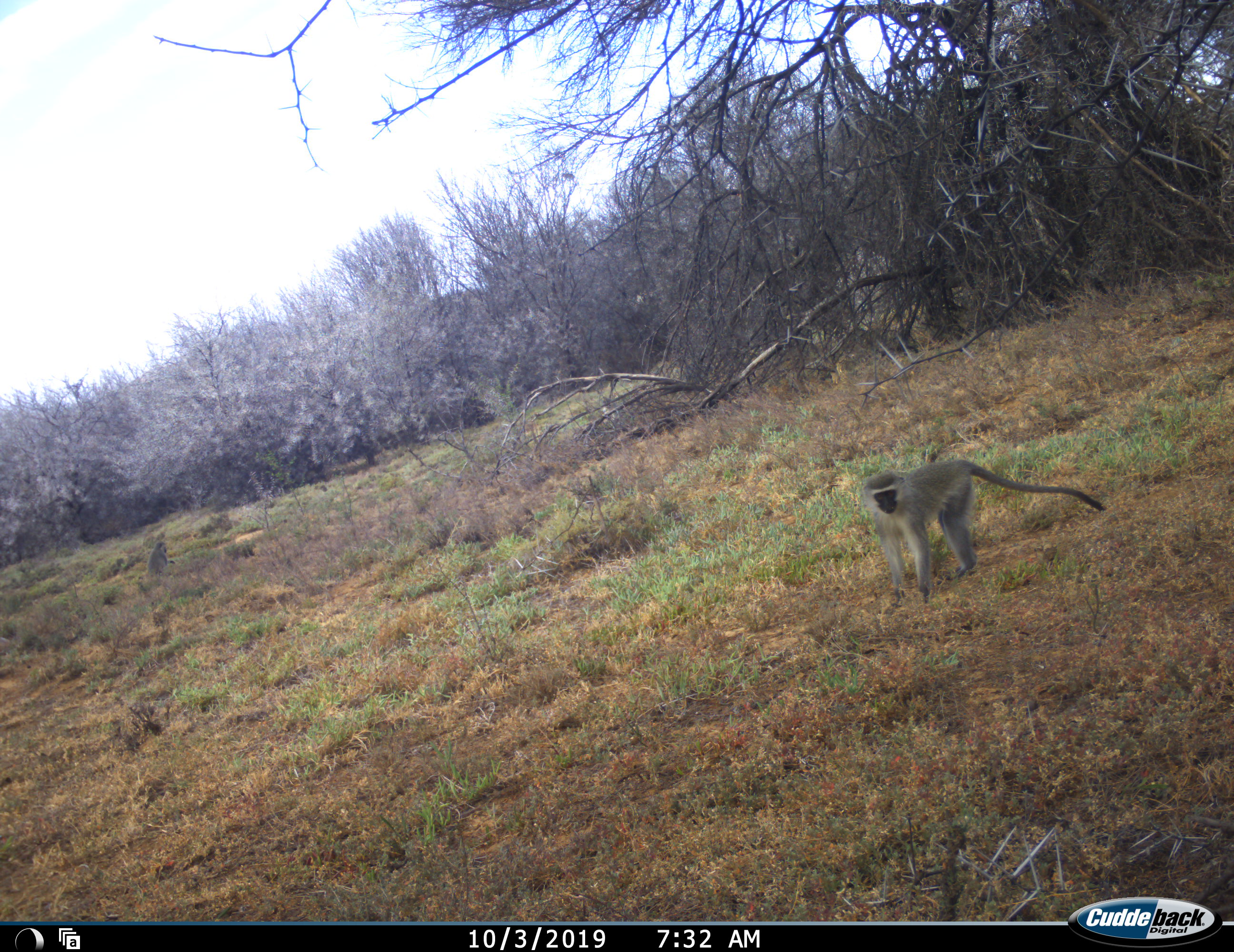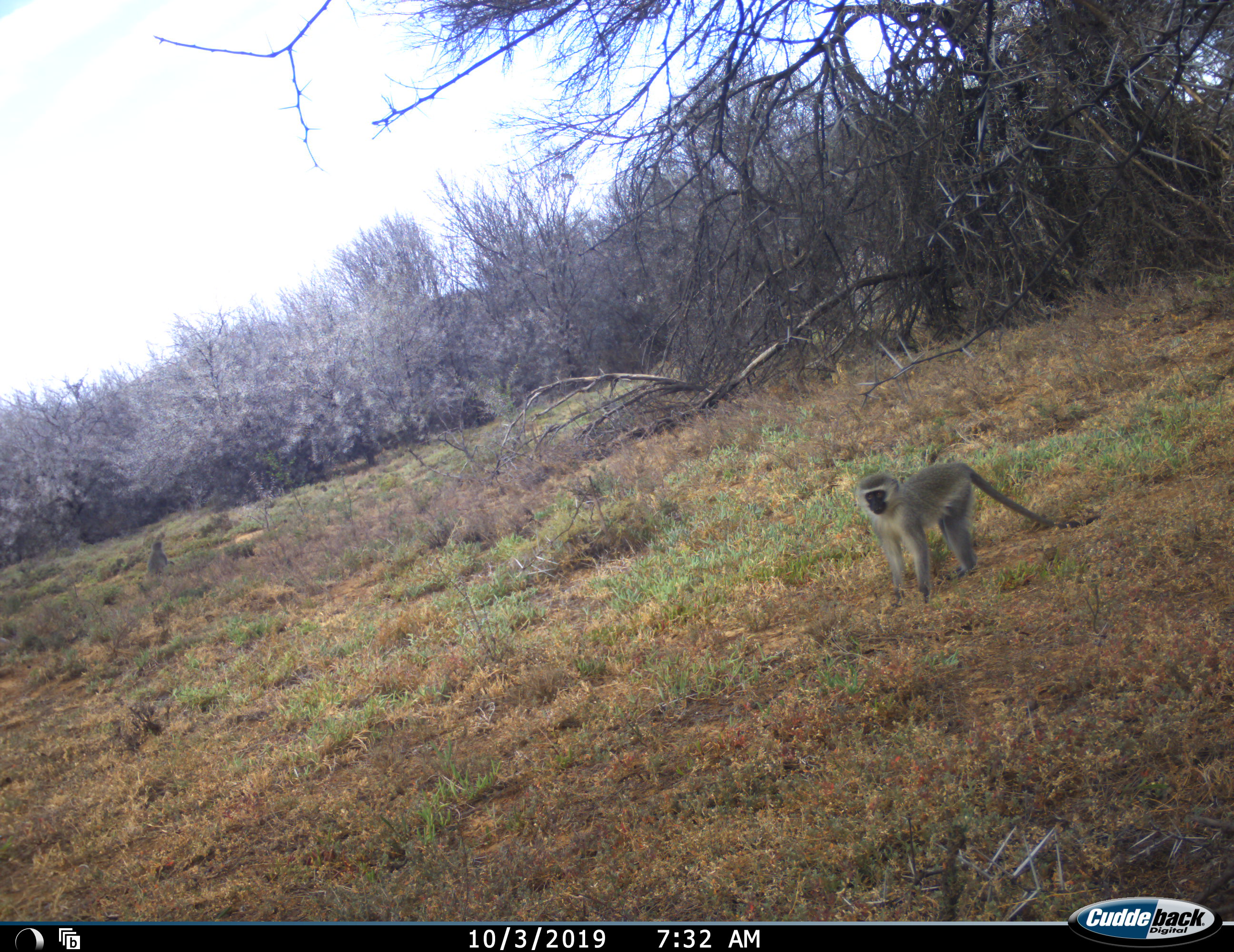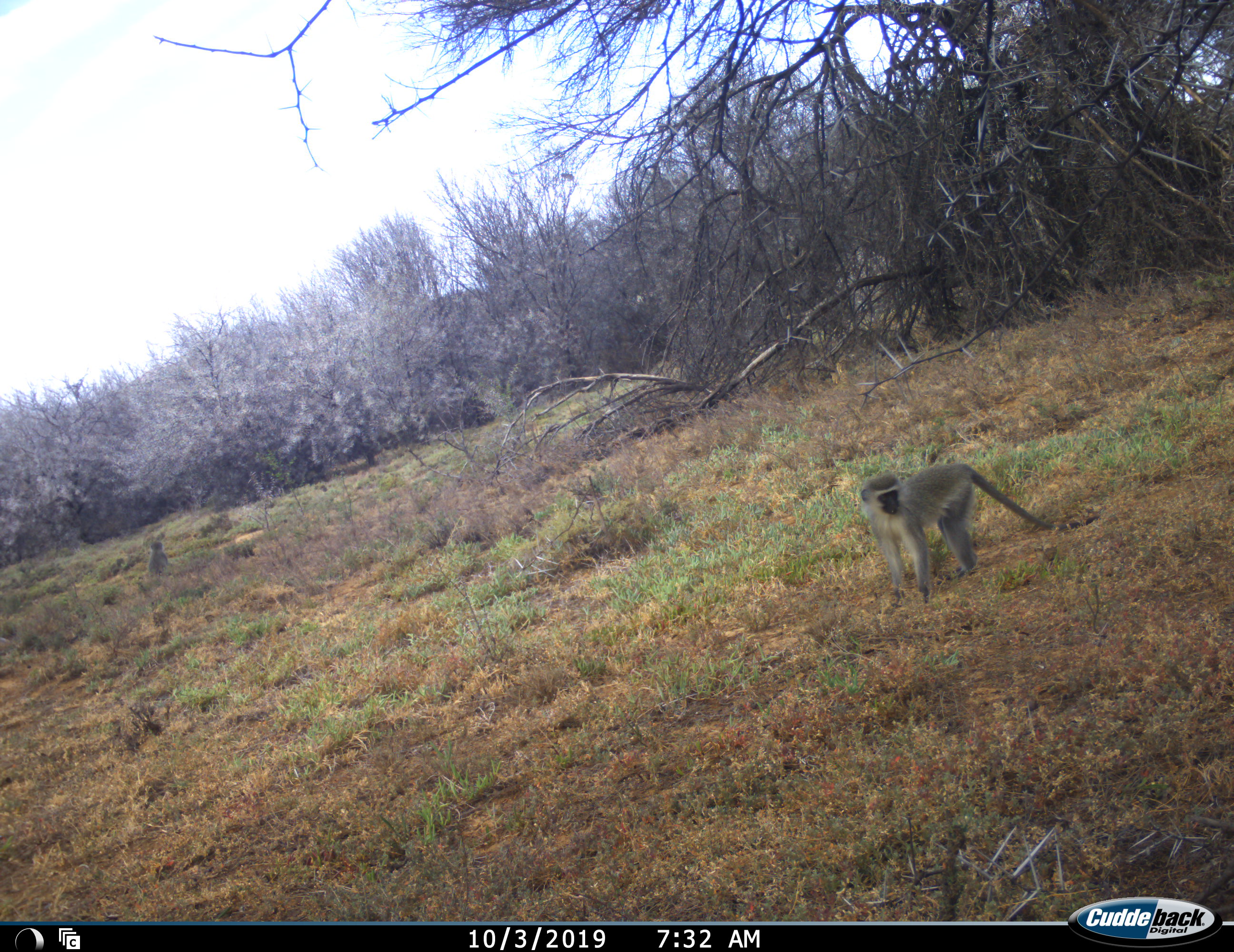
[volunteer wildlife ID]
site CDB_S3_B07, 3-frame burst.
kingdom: Animalia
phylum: Chordata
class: Mammalia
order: Primates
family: Cercopithecidae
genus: Chlorocebus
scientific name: Chlorocebus pygerythrus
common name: vervet monkey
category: monkeyvervet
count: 2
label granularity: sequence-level